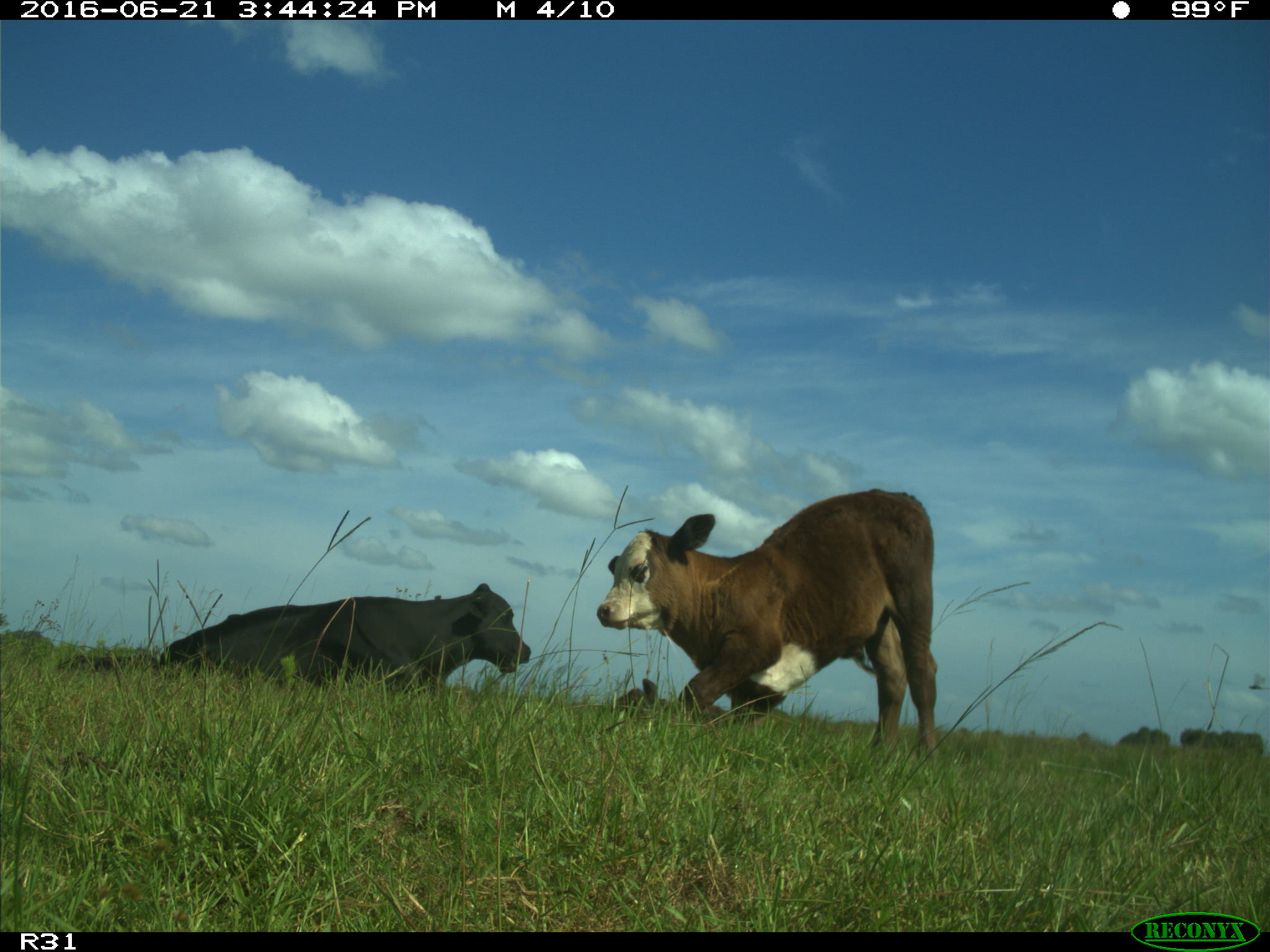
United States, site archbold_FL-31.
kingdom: Animalia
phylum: Chordata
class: Mammalia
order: Artiodactyla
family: Bovidae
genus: Bos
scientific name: Bos taurus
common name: domestic cow